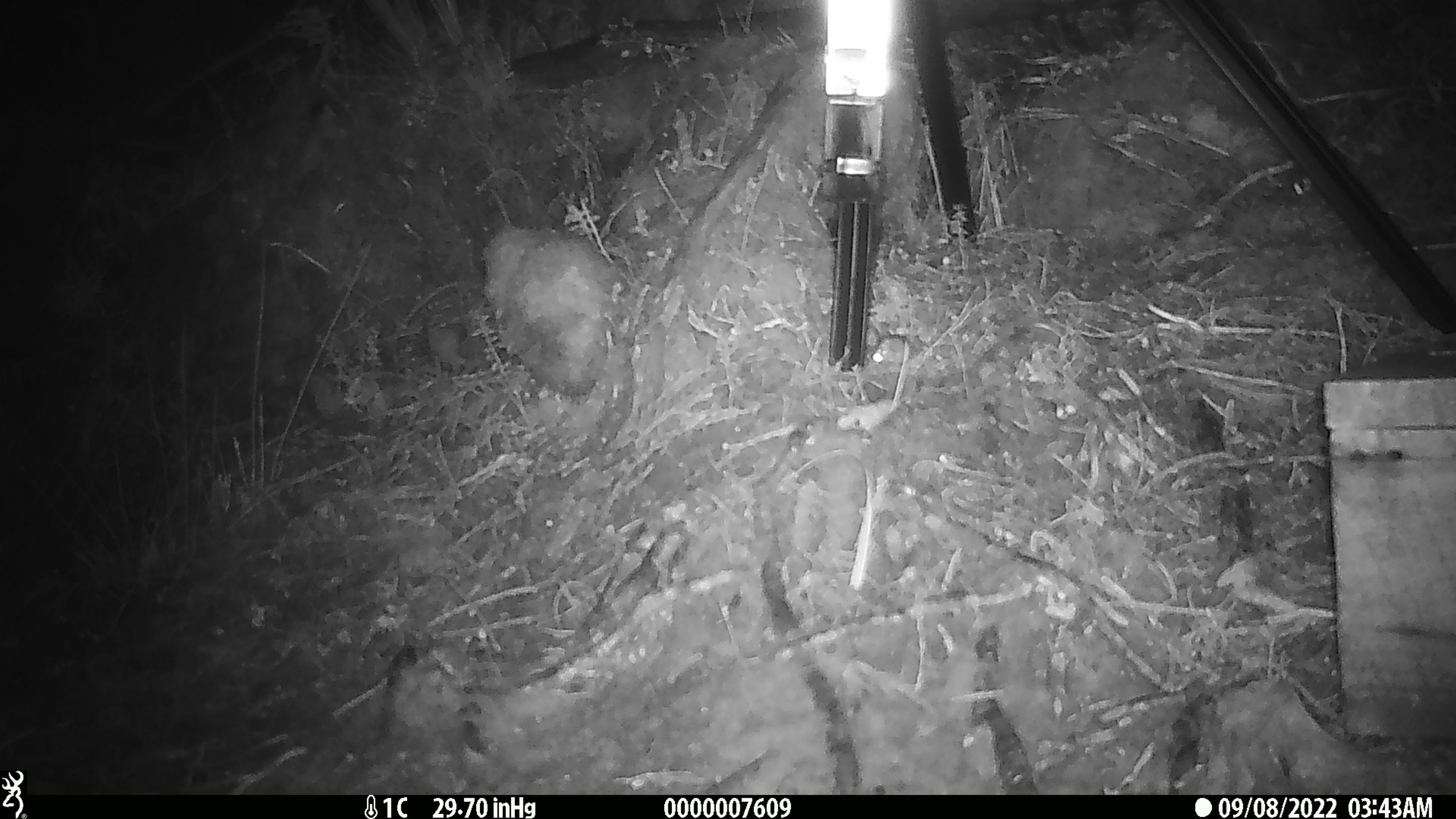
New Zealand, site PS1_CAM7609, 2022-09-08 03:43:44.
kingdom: Animalia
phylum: Chordata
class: Mammalia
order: Rodentia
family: Muridae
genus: Mus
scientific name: Mus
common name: mouse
Mouse (Mus).